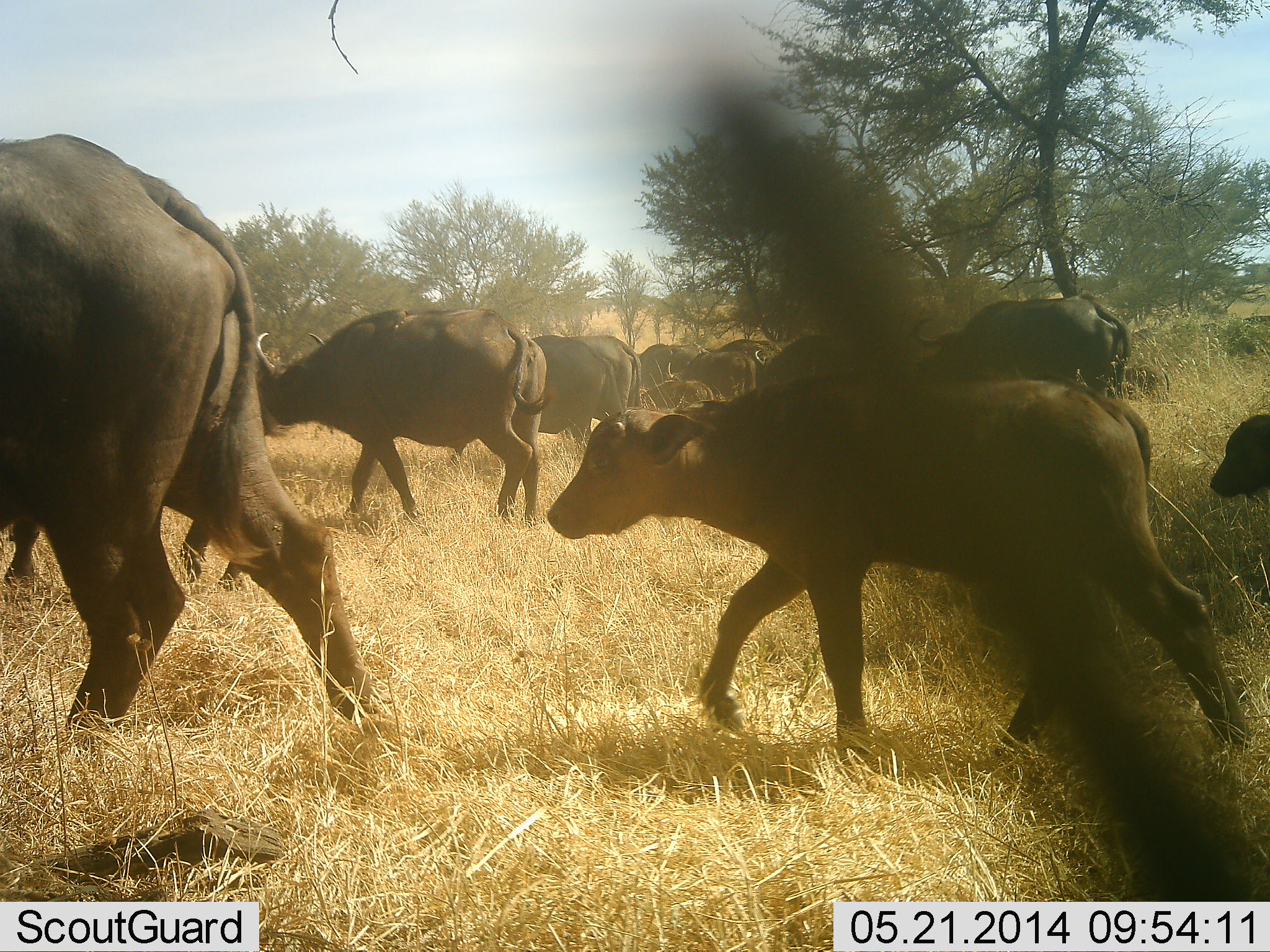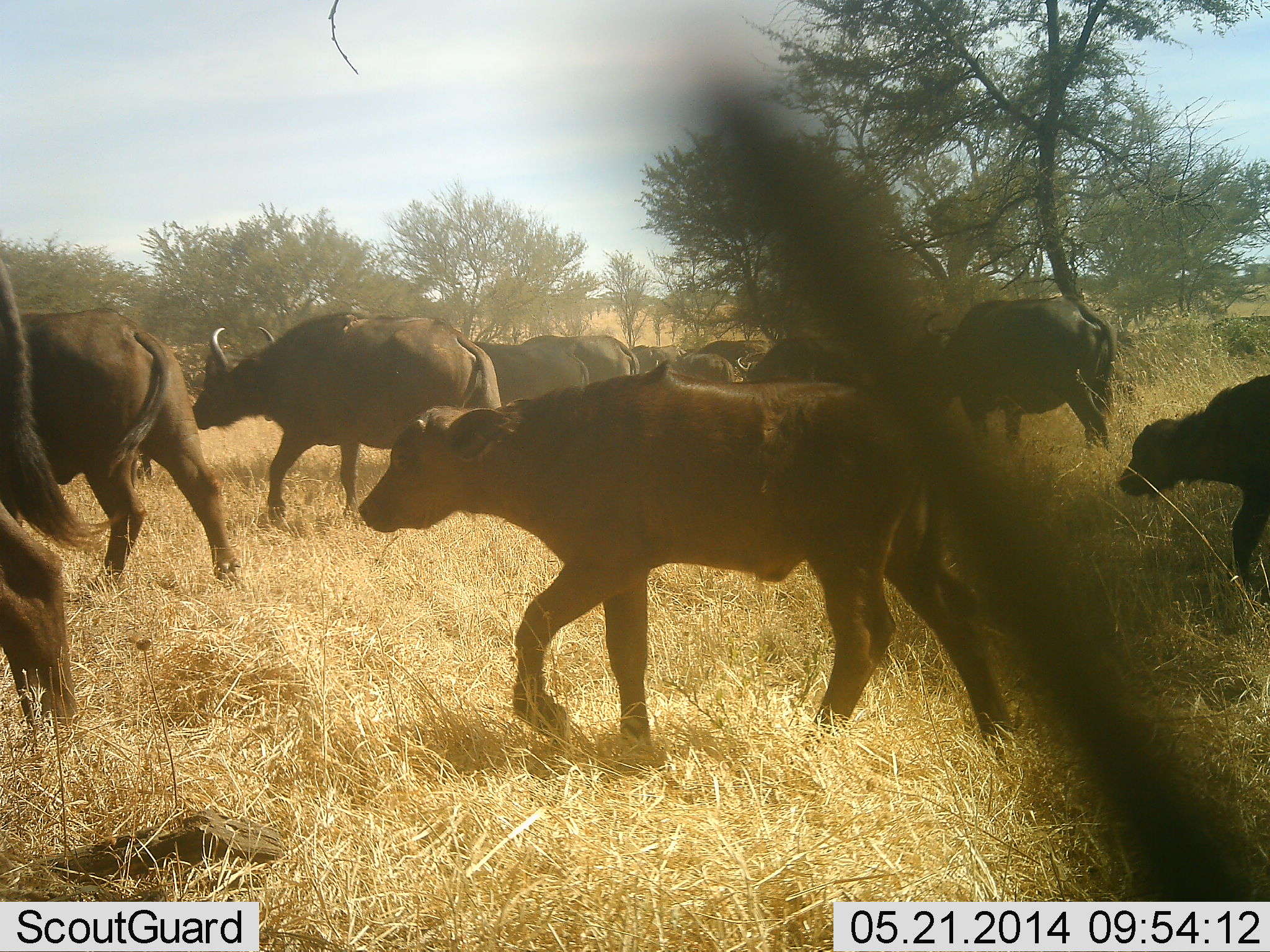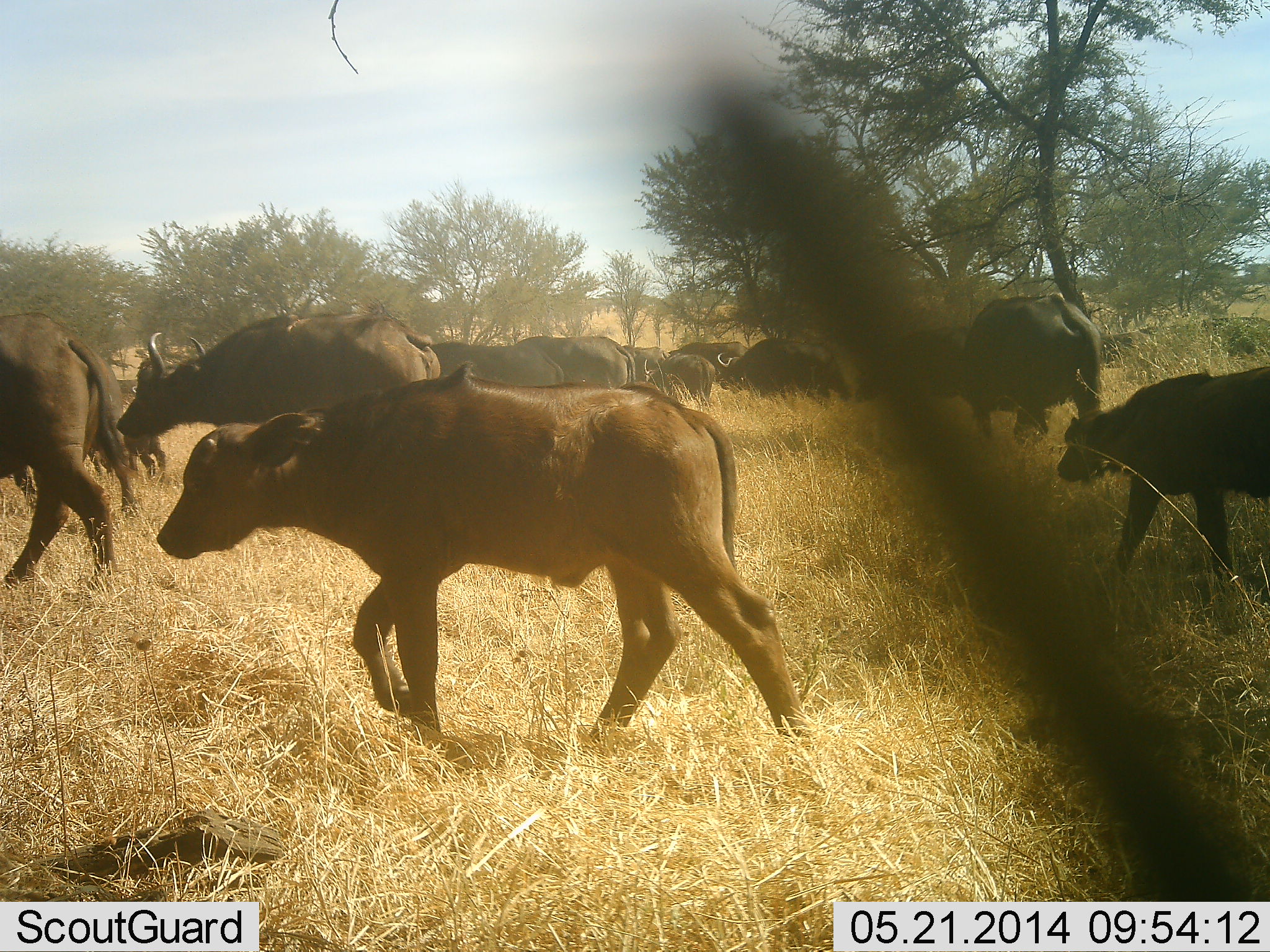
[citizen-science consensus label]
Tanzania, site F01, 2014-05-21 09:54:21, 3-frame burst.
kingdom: Animalia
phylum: Chordata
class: Mammalia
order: Artiodactyla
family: Bovidae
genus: Syncerus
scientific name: Syncerus caffer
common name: cape buffalo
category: buffalo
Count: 11-50.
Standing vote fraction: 0%.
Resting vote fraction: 0%.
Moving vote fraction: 100%.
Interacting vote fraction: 0%.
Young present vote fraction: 90%.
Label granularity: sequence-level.